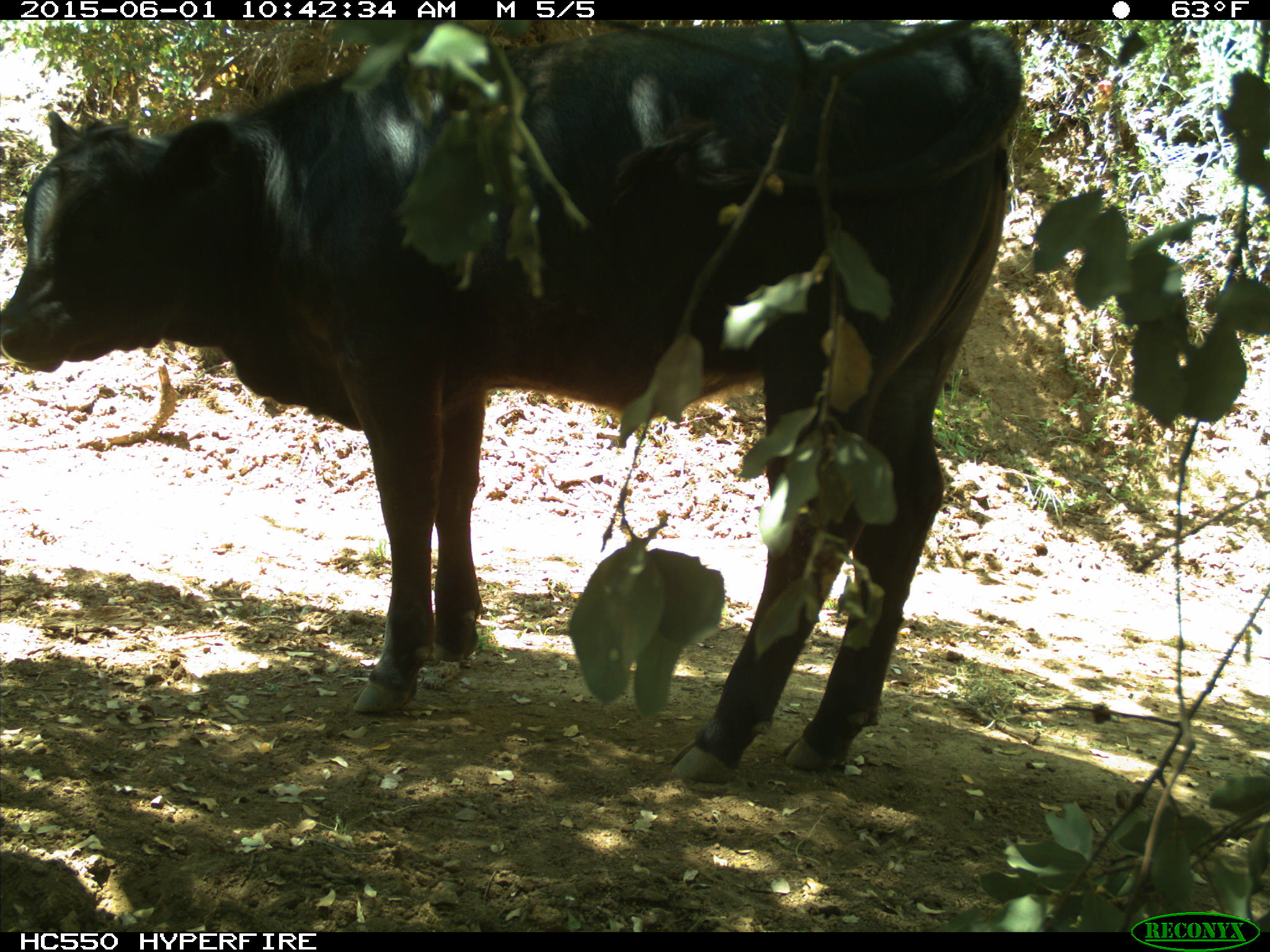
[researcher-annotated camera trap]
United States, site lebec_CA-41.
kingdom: Animalia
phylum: Chordata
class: Mammalia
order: Artiodactyla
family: Bovidae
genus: Bos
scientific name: Bos taurus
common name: domestic cow